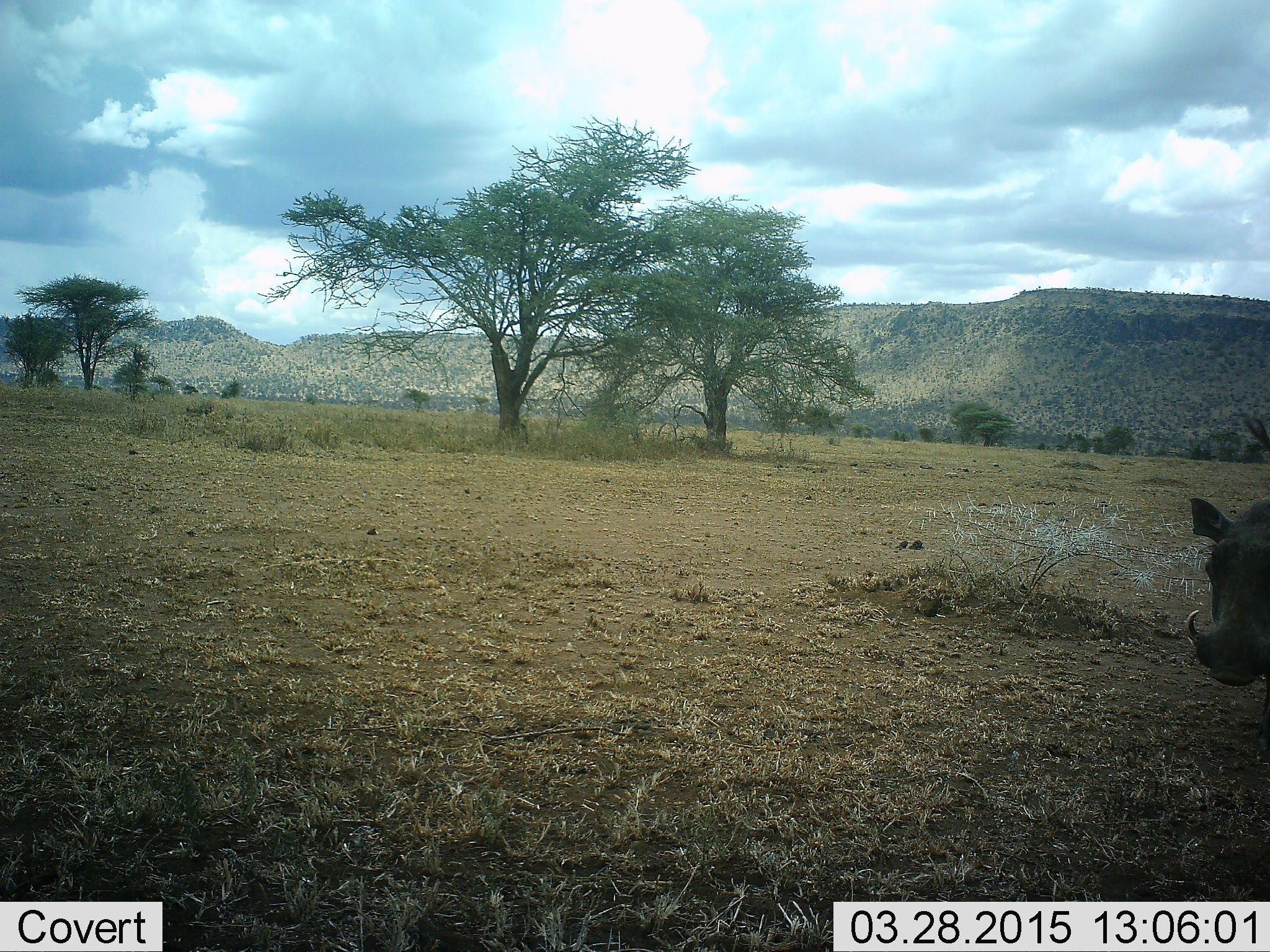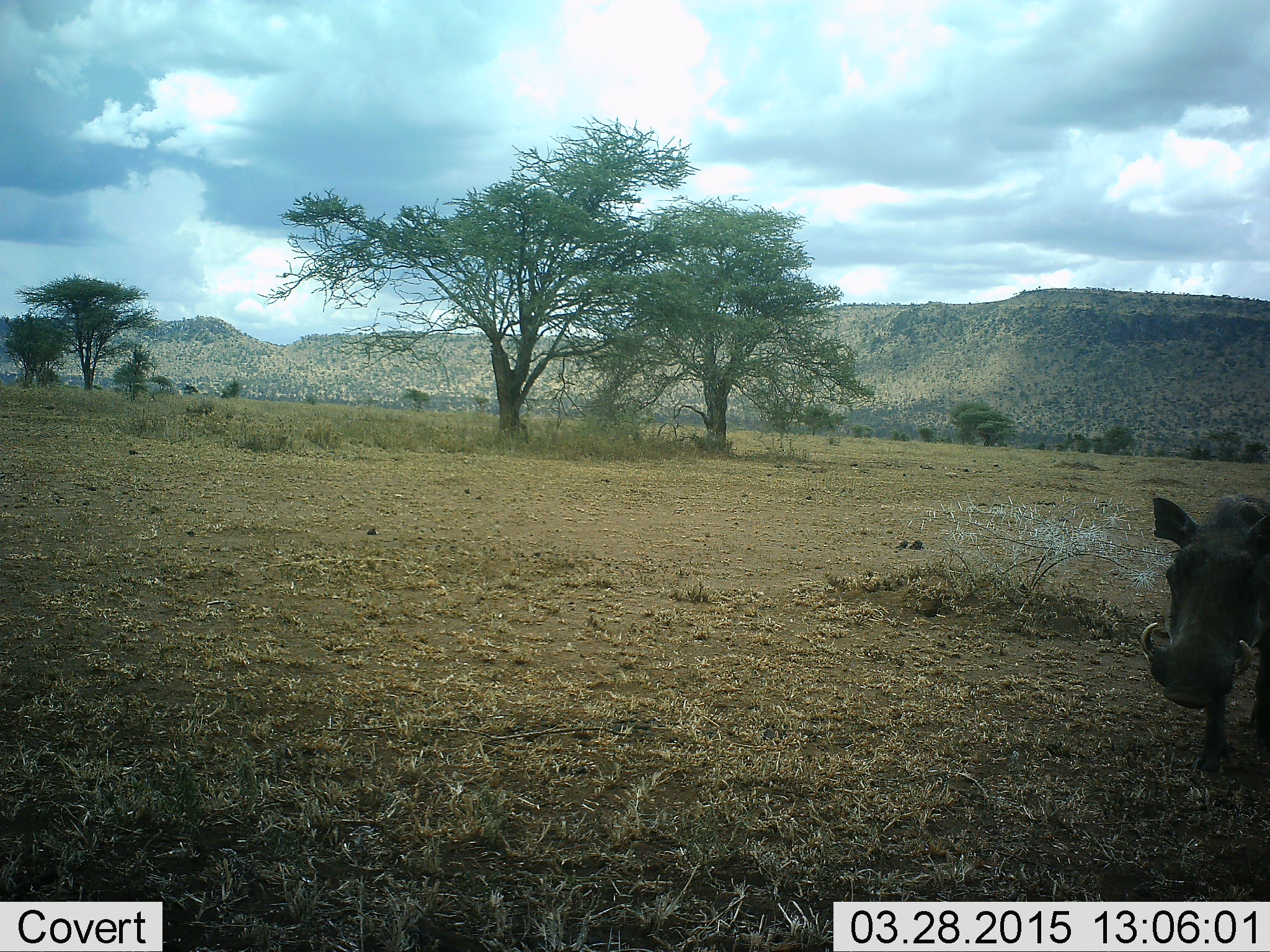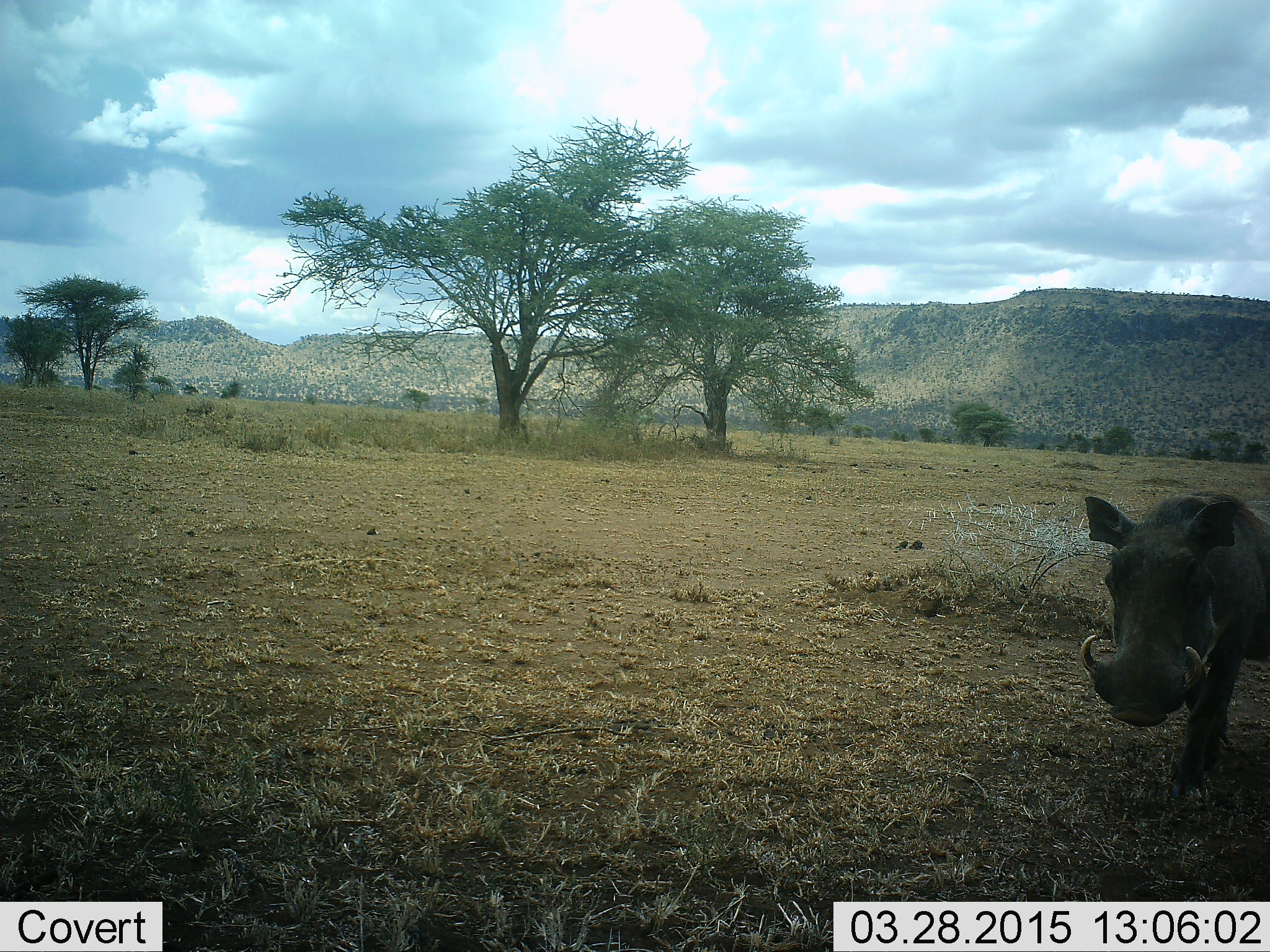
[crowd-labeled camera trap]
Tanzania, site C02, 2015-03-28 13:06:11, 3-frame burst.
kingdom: Animalia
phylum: Chordata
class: Mammalia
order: Artiodactyla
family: Suidae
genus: Phacochoerus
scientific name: Phacochoerus africanus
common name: warthog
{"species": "warthog (Phacochoerus africanus)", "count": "1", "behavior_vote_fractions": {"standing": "20%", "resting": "0%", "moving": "80%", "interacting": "0%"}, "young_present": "0%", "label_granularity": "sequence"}